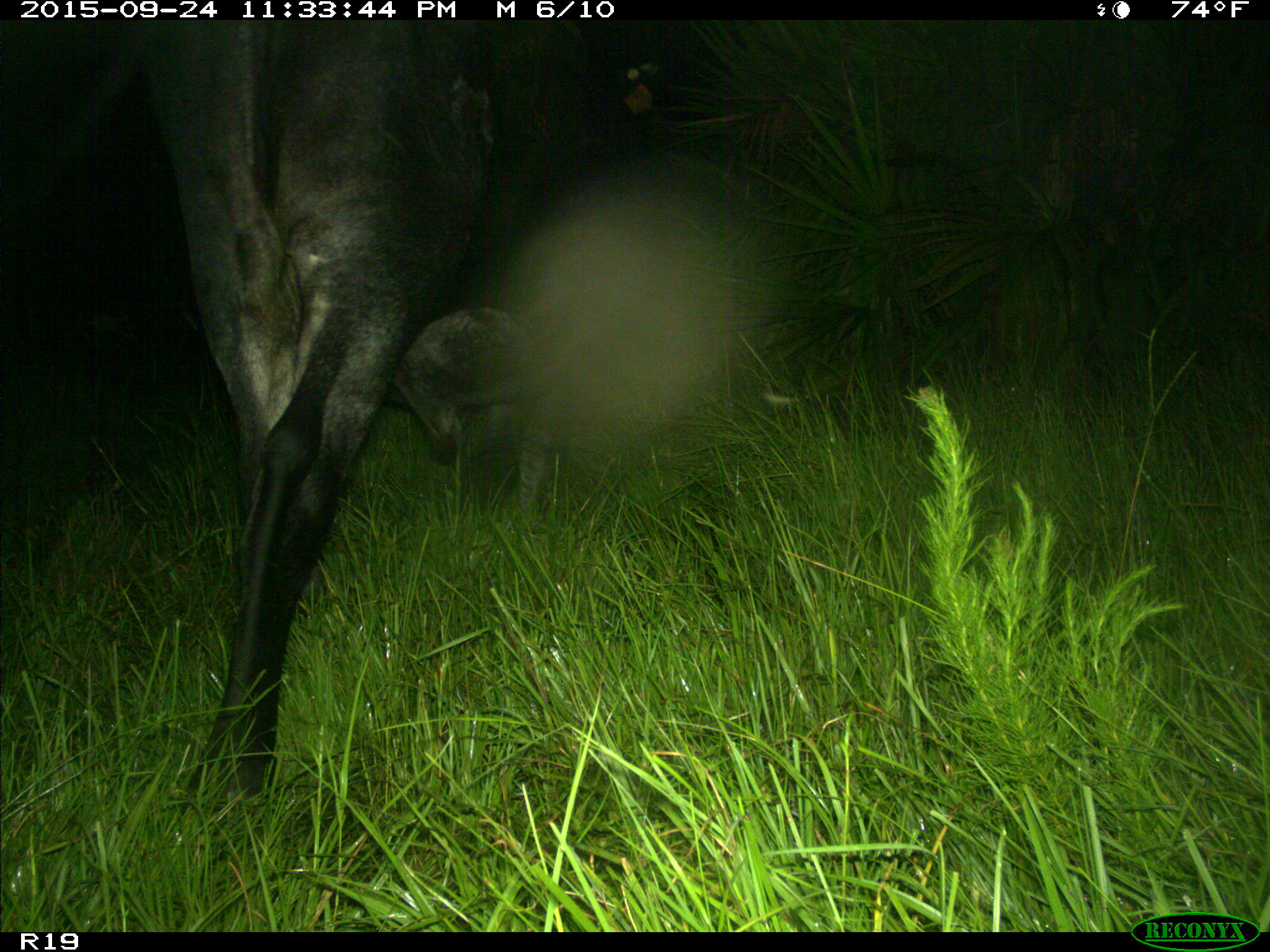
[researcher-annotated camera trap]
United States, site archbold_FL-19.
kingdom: Animalia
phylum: Chordata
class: Mammalia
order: Artiodactyla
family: Bovidae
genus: Bos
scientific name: Bos taurus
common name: domestic cow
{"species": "Bos taurus (domestic cow)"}